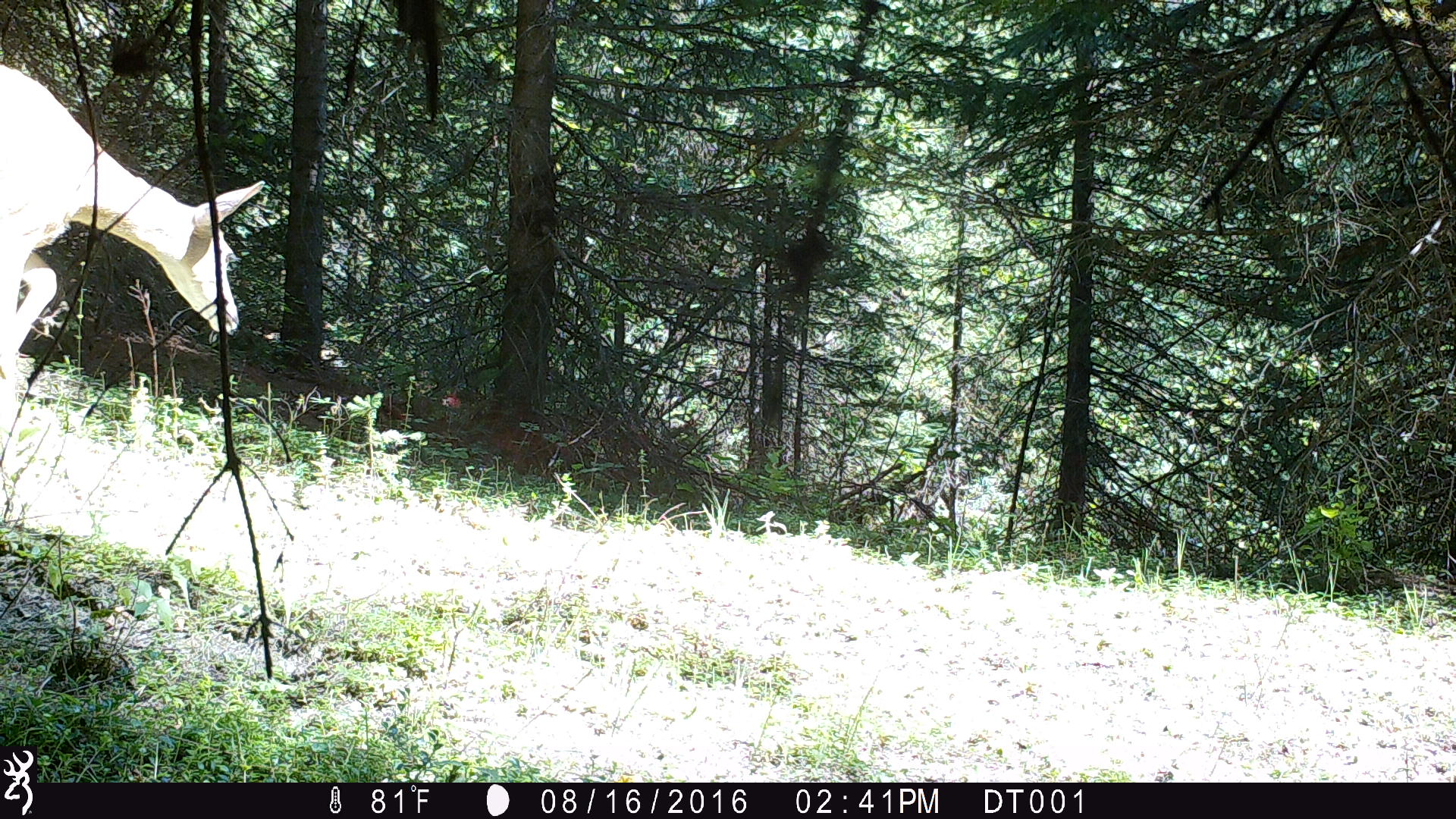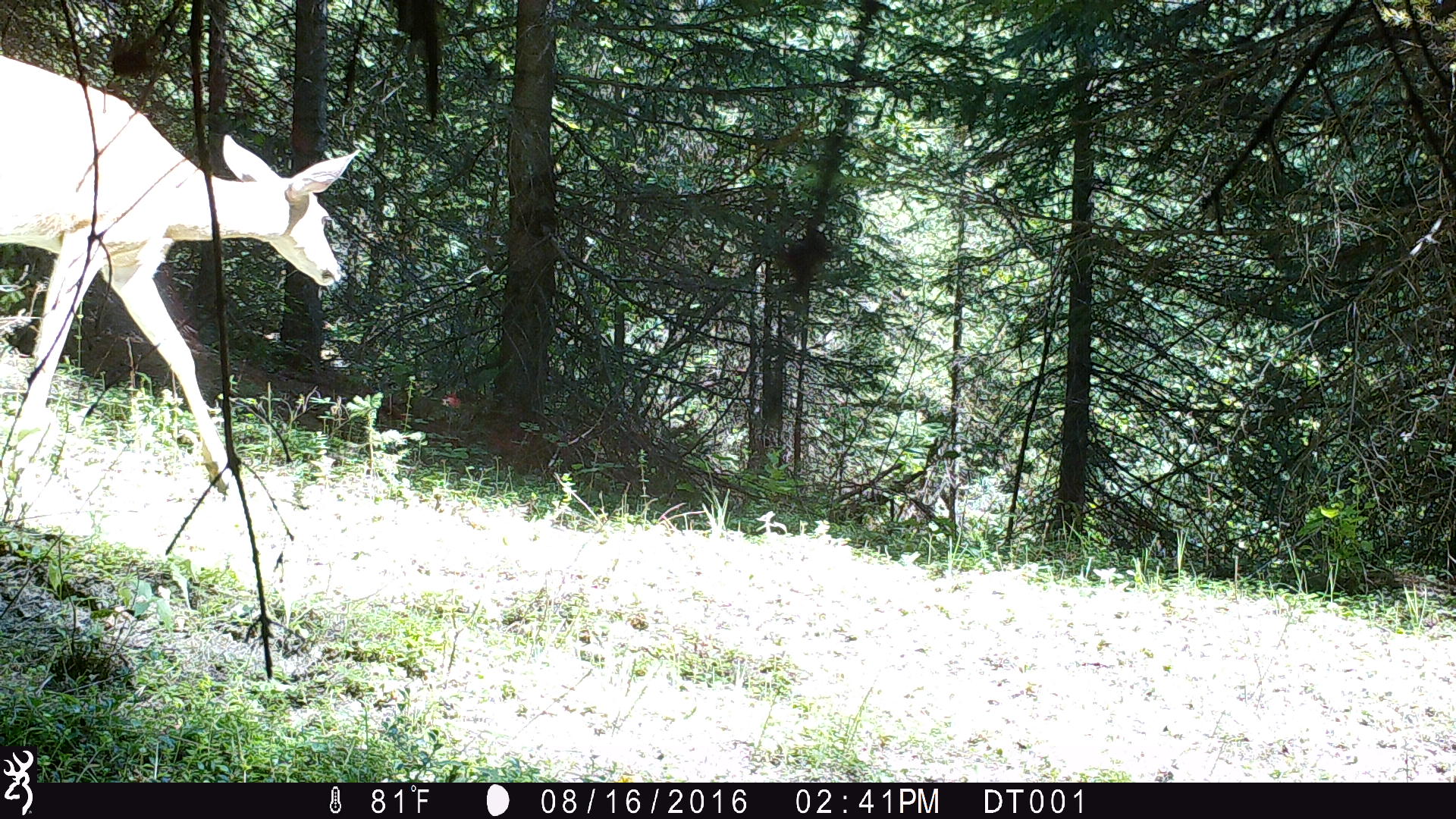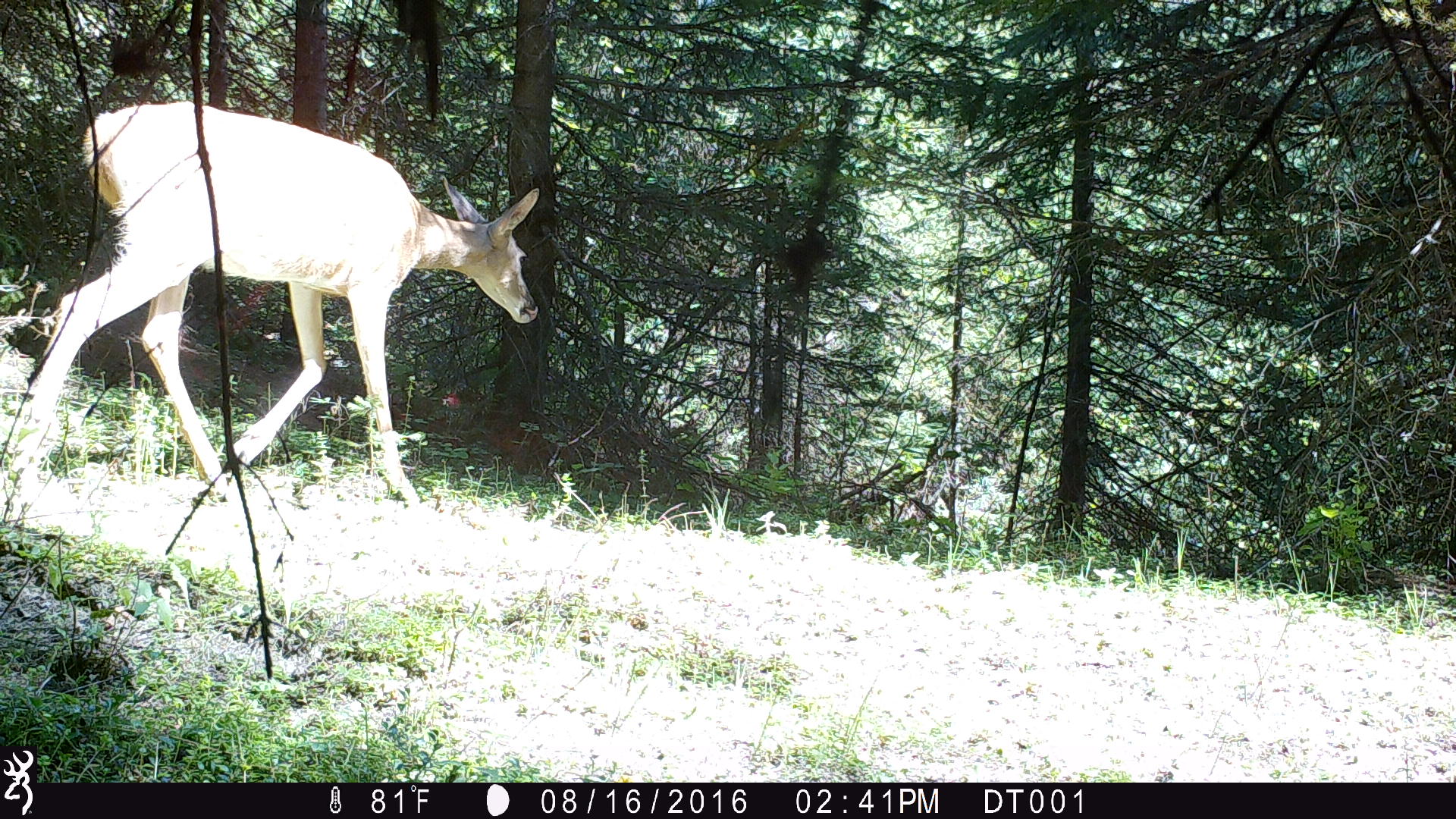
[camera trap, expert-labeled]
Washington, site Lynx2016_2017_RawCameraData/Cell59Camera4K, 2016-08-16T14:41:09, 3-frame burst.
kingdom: Animalia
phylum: Chordata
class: Mammalia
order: Artiodactyla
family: Cervidae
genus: Odocoileus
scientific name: Odocoileus virginianus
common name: white-tailed deer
Odocoileus virginianus (white-tailed deer). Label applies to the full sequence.